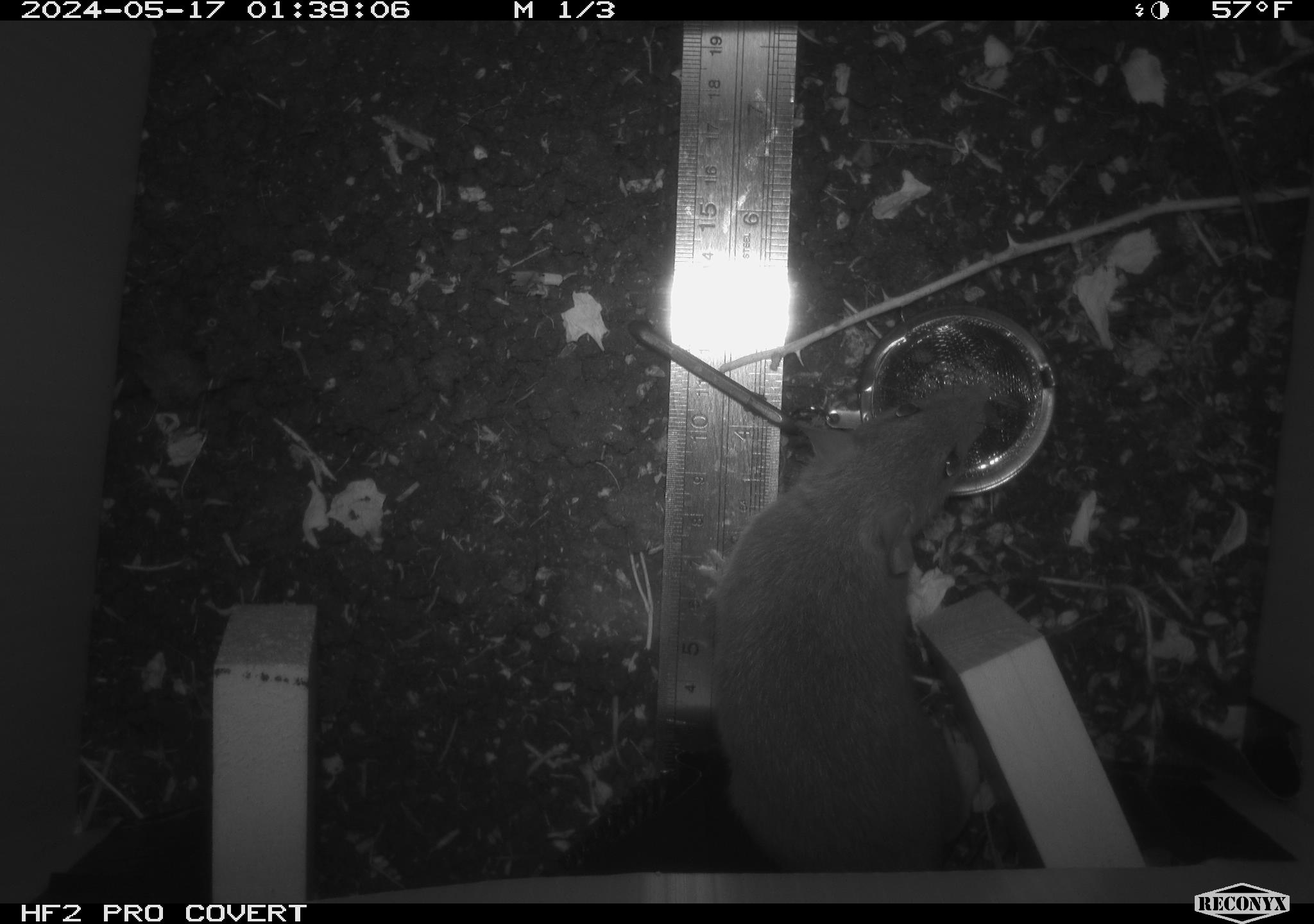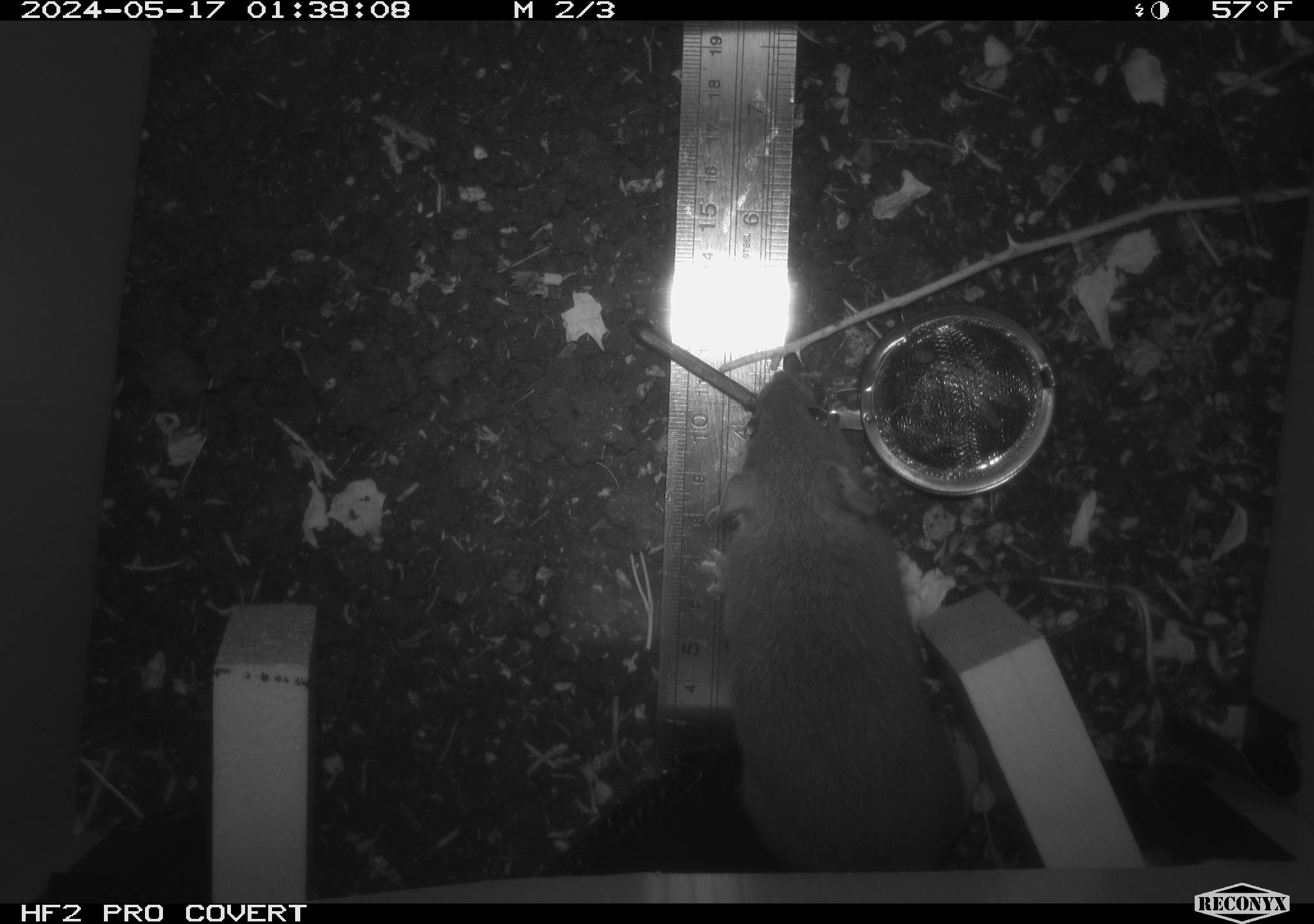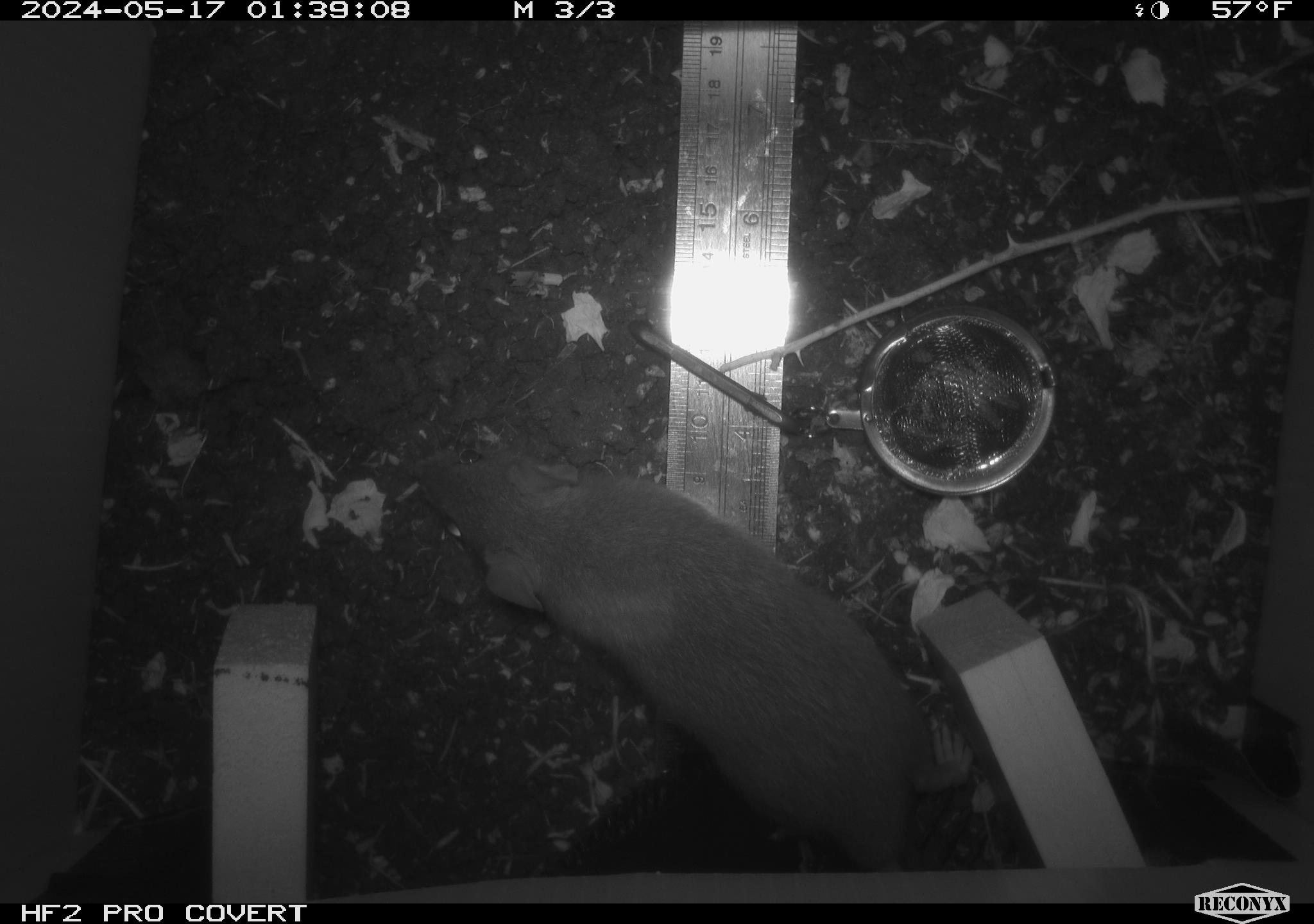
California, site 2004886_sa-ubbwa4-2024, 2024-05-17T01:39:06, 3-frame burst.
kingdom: Animalia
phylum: Chordata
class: Mammalia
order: Rodentia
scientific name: Rodentia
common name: woodrat or rat or mouse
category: woodrat or rat or mouse species